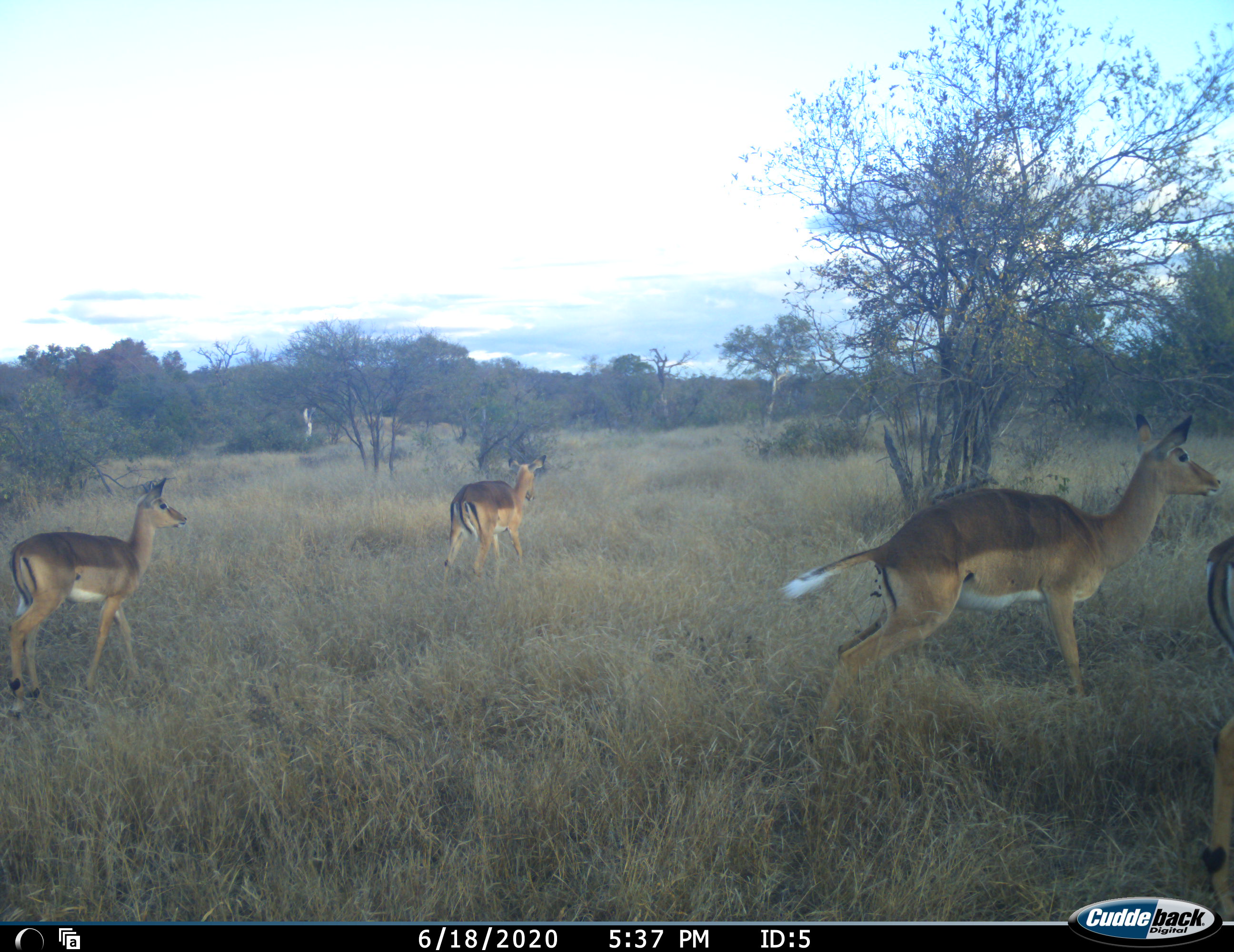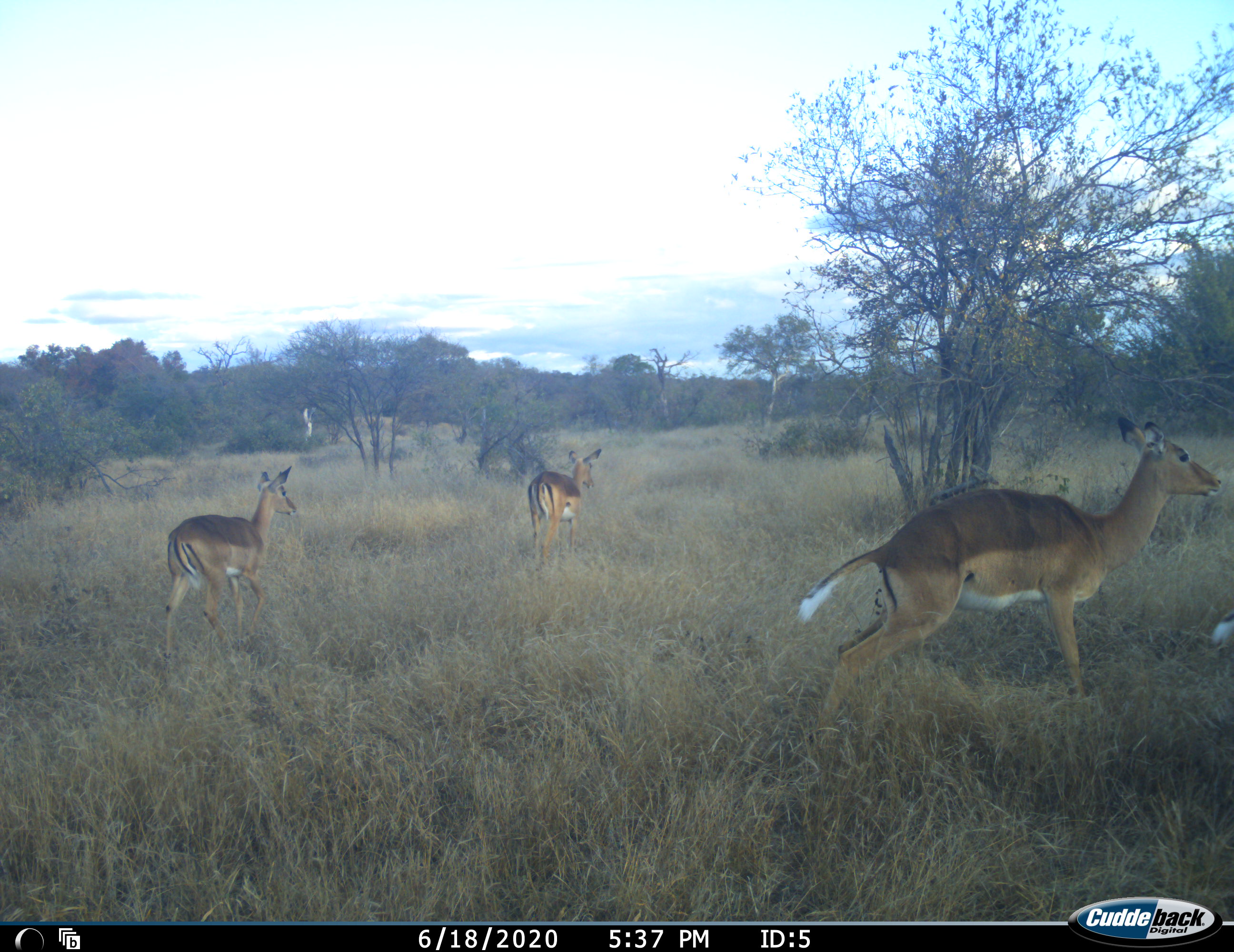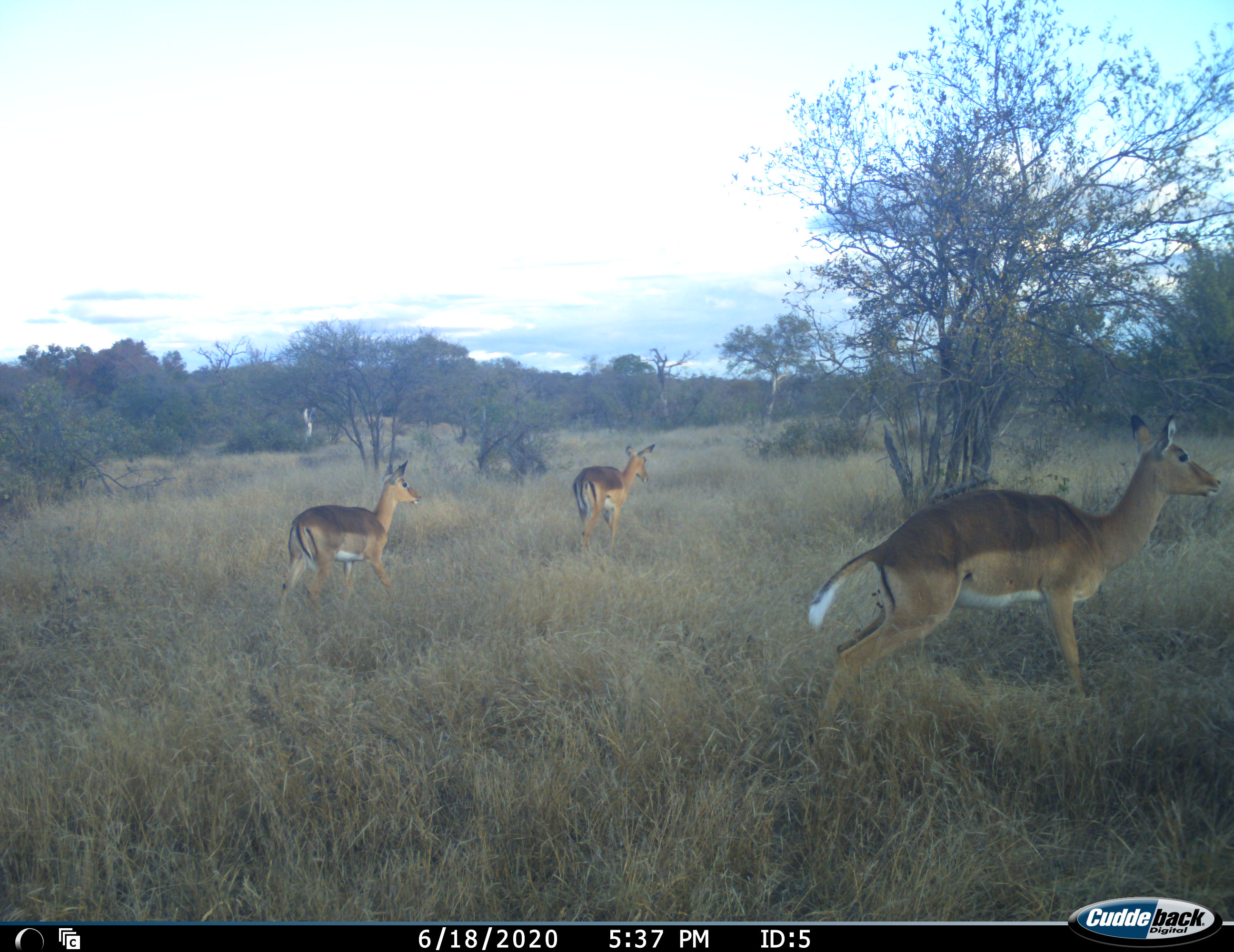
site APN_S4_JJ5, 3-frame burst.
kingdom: Animalia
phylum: Chordata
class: Mammalia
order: Artiodactyla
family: Bovidae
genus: Aepyceros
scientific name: Aepyceros melampus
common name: impala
Impala (Aepyceros melampus), count 4. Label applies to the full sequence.